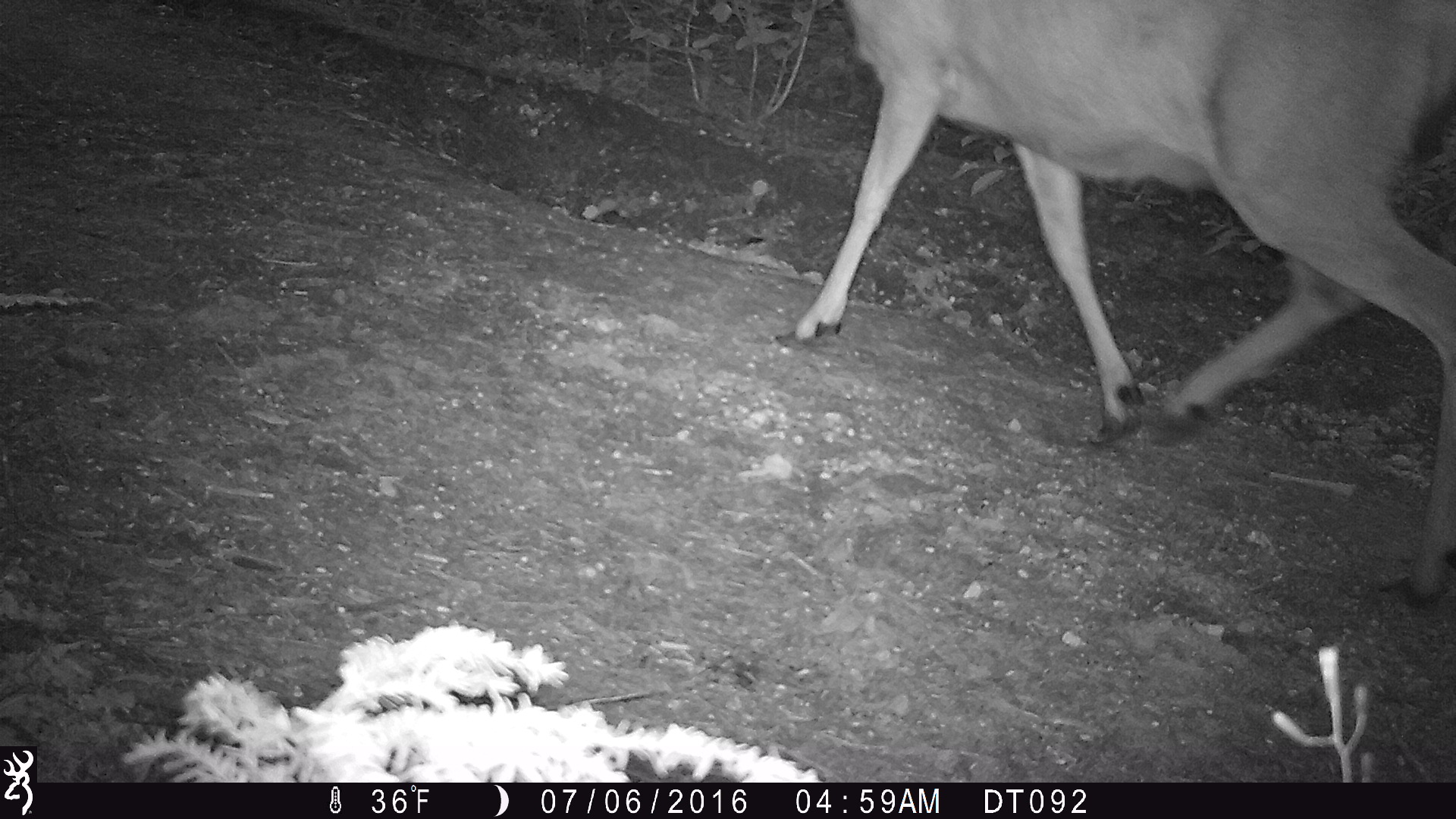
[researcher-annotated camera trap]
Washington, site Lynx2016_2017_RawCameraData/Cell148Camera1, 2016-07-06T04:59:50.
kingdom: Animalia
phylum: Chordata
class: Mammalia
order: Artiodactyla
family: Cervidae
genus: Odocoileus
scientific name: Odocoileus hemionus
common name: mule deer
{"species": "Odocoileus hemionus (mule deer)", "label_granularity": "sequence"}